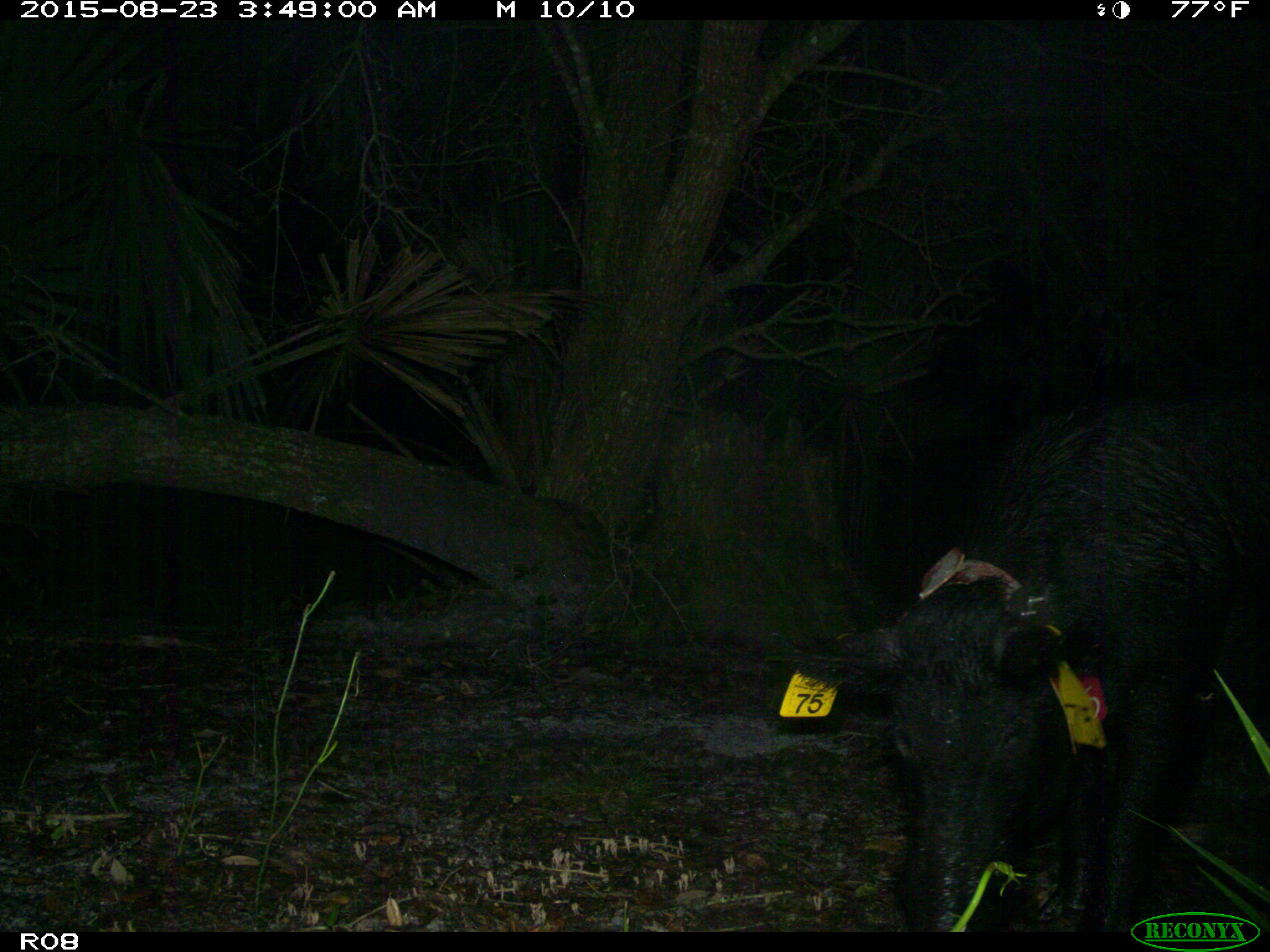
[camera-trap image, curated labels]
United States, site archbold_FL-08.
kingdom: Animalia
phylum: Chordata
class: Mammalia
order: Artiodactyla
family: Suidae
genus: Sus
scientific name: Sus scrofa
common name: wild boar